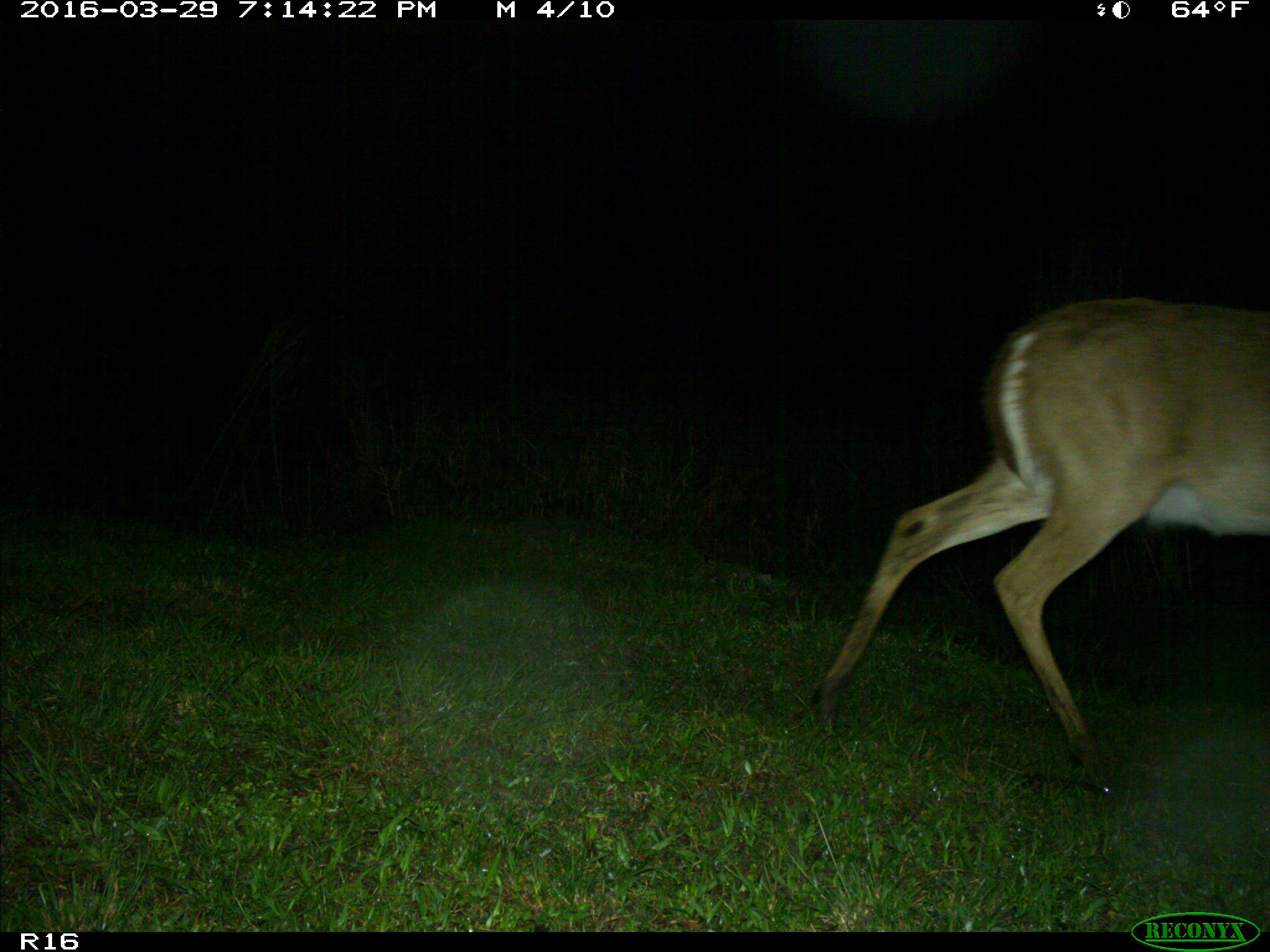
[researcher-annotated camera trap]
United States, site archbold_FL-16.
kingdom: Animalia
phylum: Chordata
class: Mammalia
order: Artiodactyla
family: Cervidae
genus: Odocoileus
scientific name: Odocoileus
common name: deer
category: unidentified deer